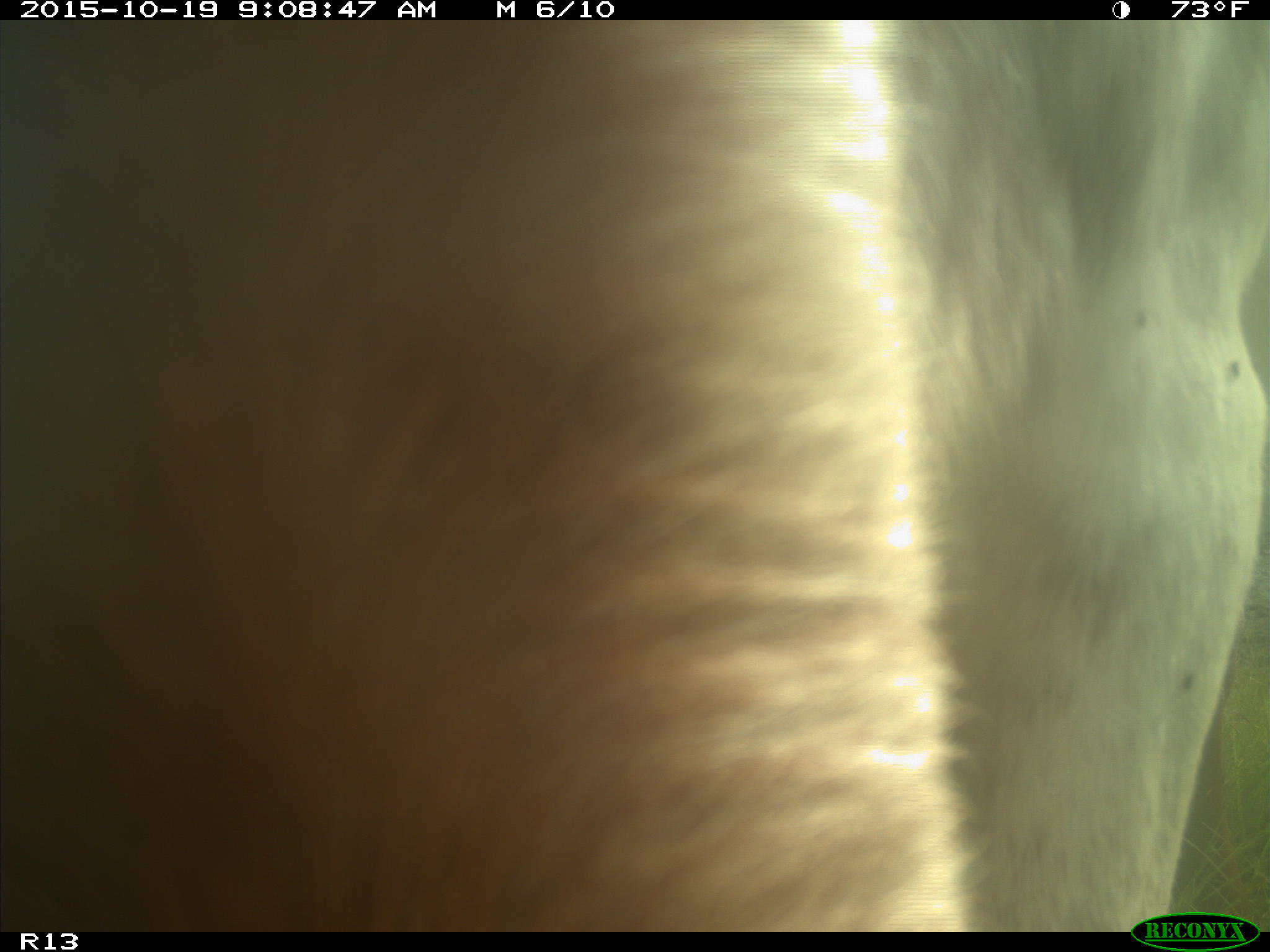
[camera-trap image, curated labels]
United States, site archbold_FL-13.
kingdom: Animalia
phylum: Chordata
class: Mammalia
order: Artiodactyla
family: Bovidae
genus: Bos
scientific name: Bos taurus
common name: domestic cow